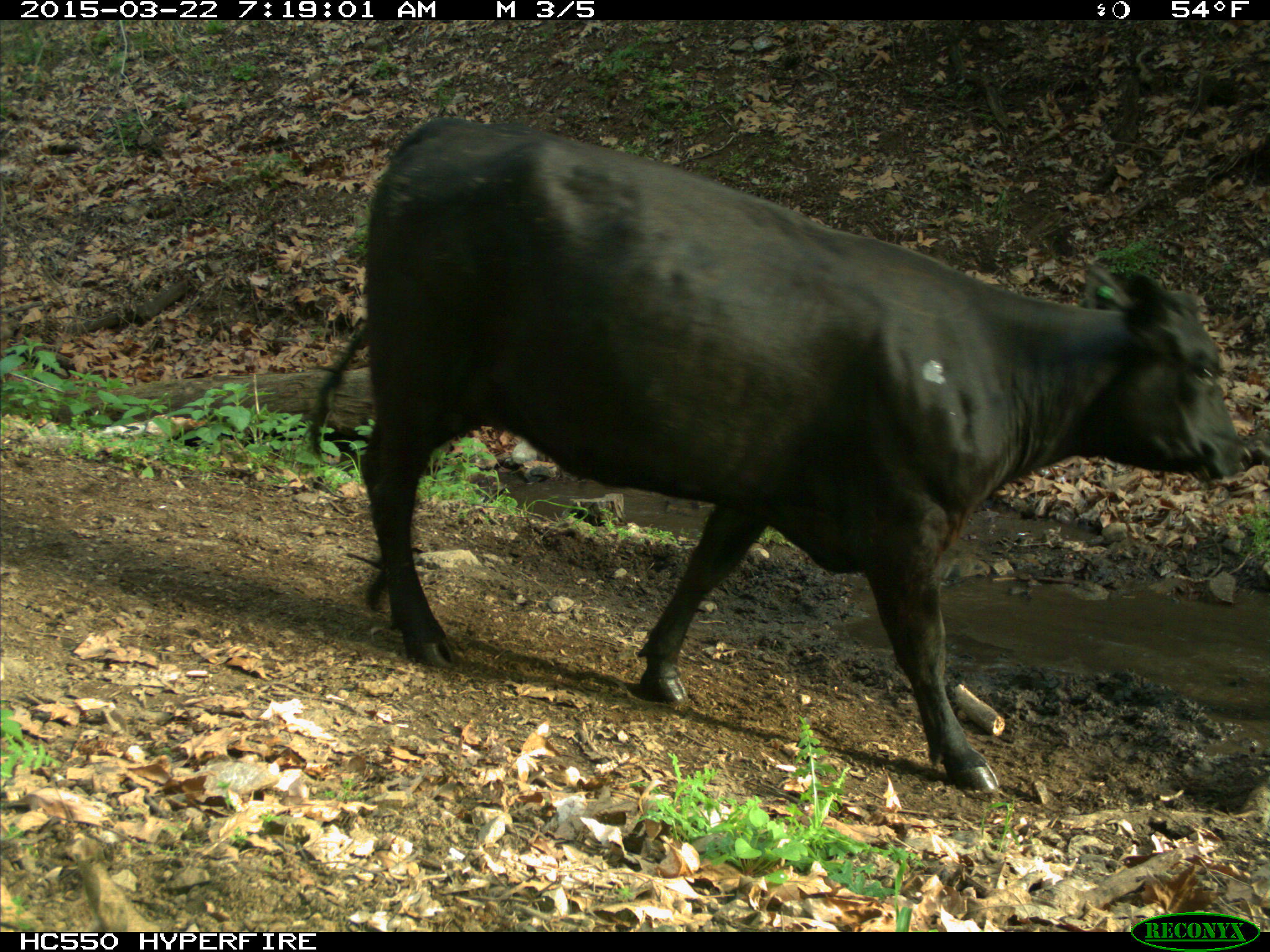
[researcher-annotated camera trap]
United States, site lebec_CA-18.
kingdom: Animalia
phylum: Chordata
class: Mammalia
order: Artiodactyla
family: Bovidae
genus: Bos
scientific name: Bos taurus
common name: domestic cow